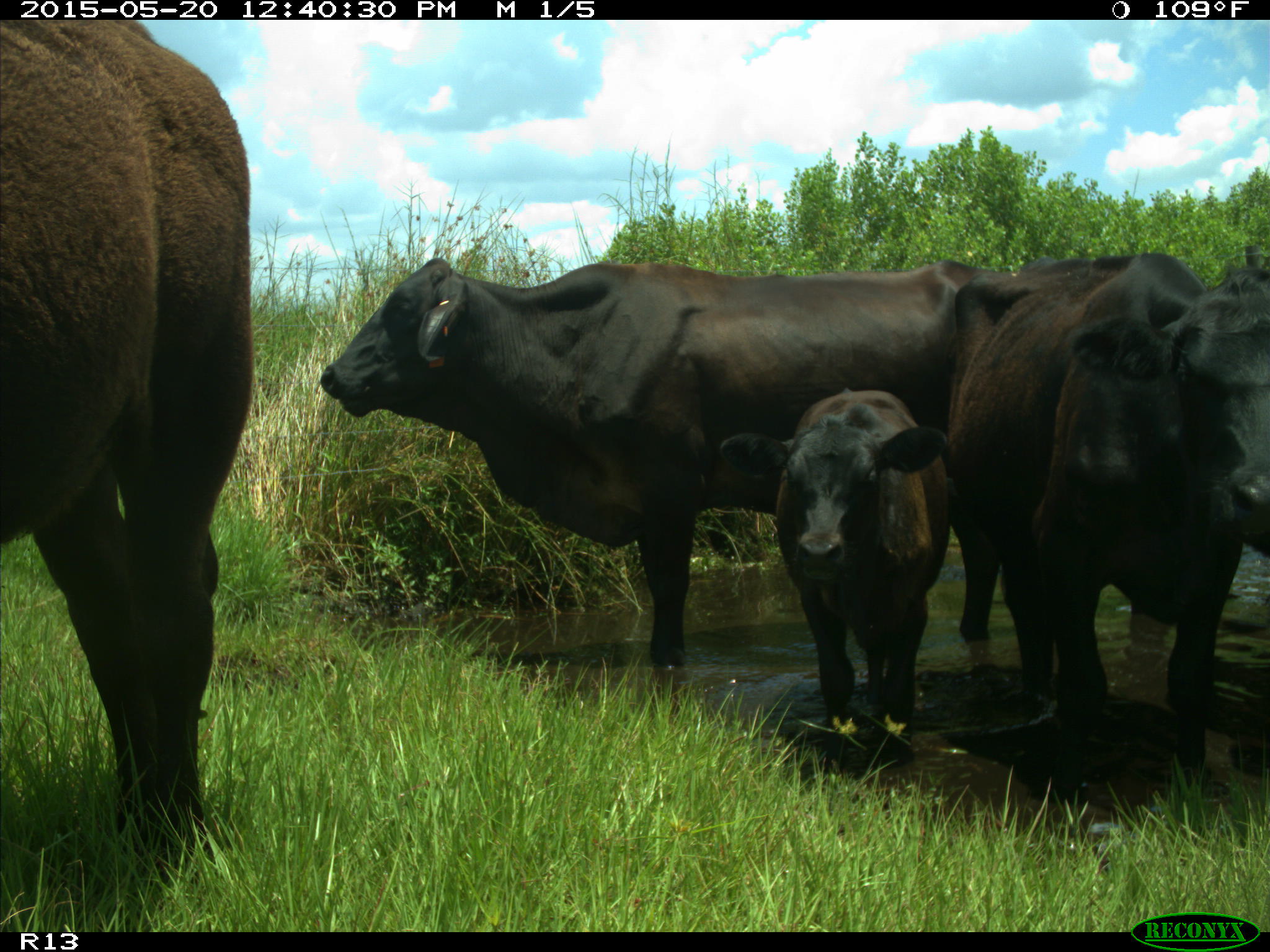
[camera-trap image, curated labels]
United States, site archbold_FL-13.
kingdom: Animalia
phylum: Chordata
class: Mammalia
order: Artiodactyla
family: Bovidae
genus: Bos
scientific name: Bos taurus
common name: domestic cow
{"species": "Bos taurus (domestic cow)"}